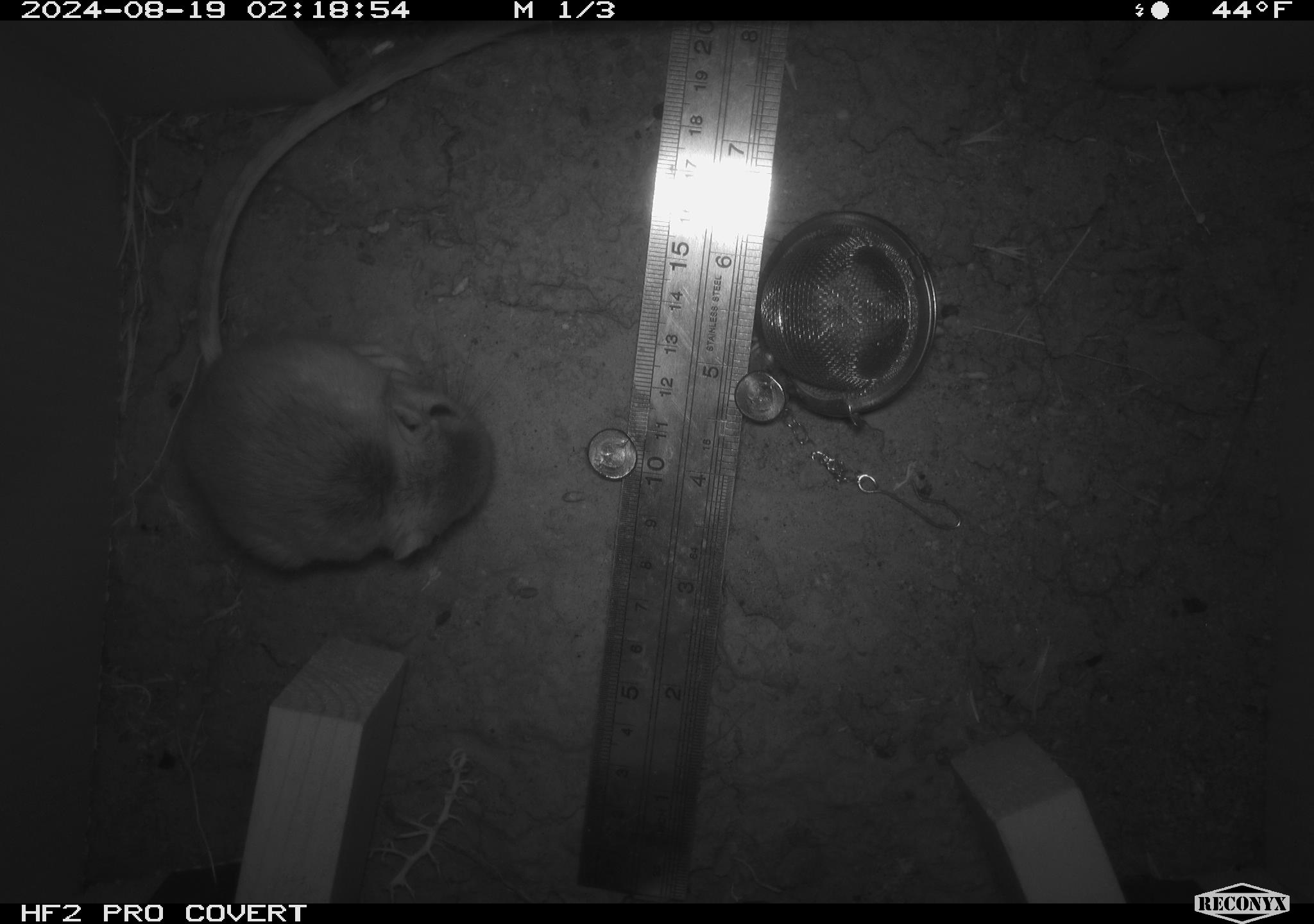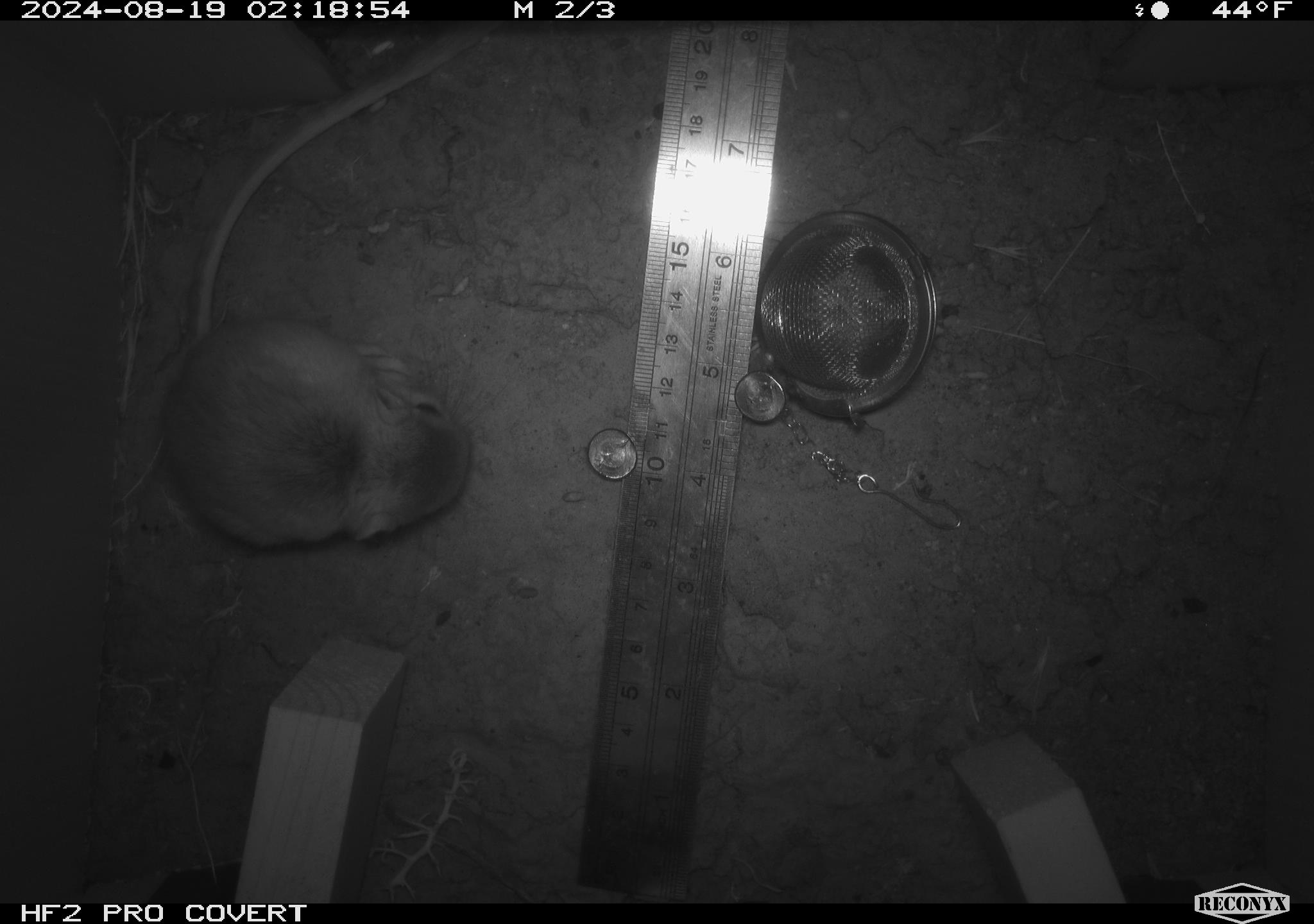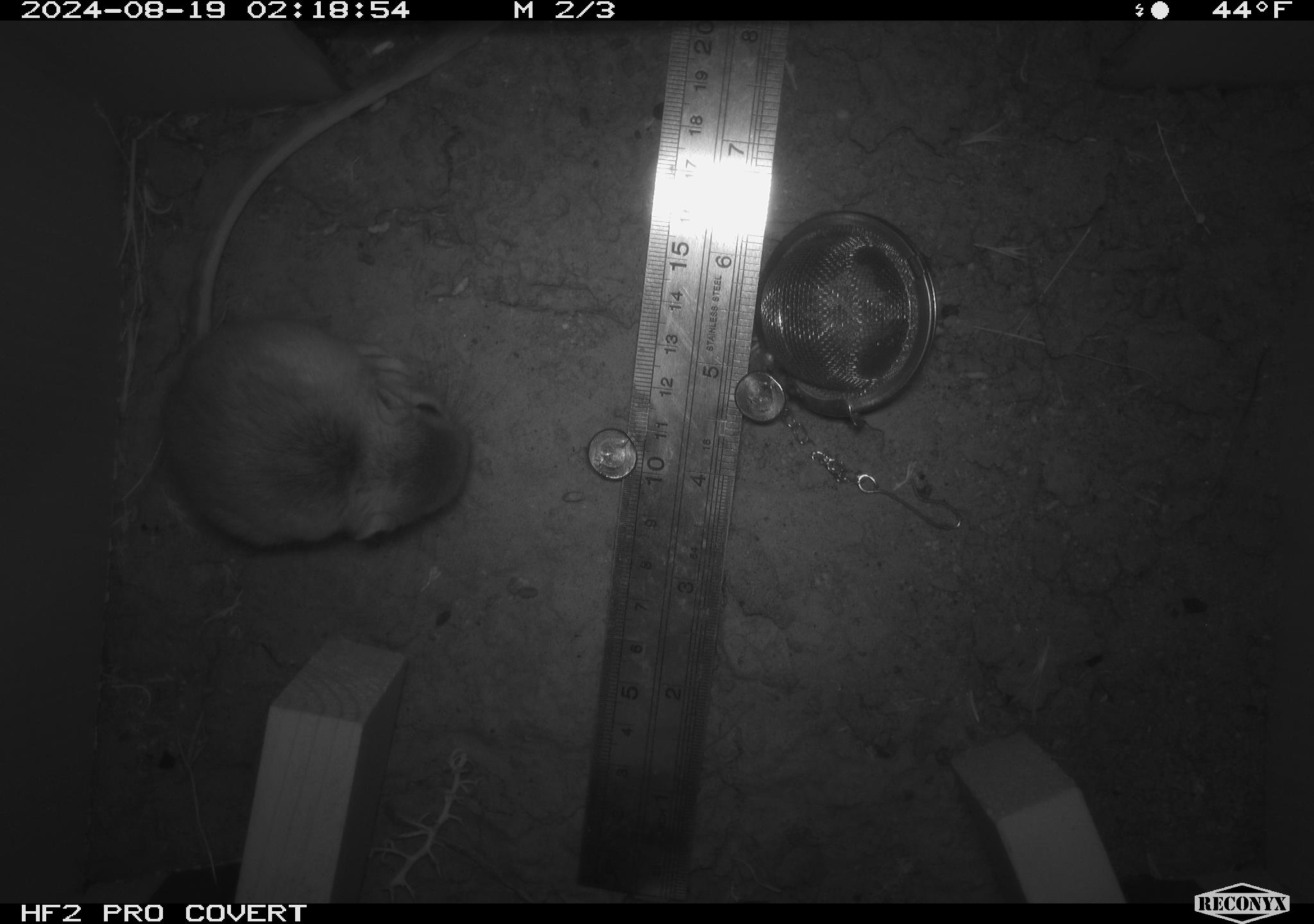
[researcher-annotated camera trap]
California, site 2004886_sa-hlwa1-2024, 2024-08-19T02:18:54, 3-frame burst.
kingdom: Animalia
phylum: Chordata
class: Mammalia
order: Rodentia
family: Heteromyidae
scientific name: Heteromyidae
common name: kangaroo rats and pocket mice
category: heteromyidae family